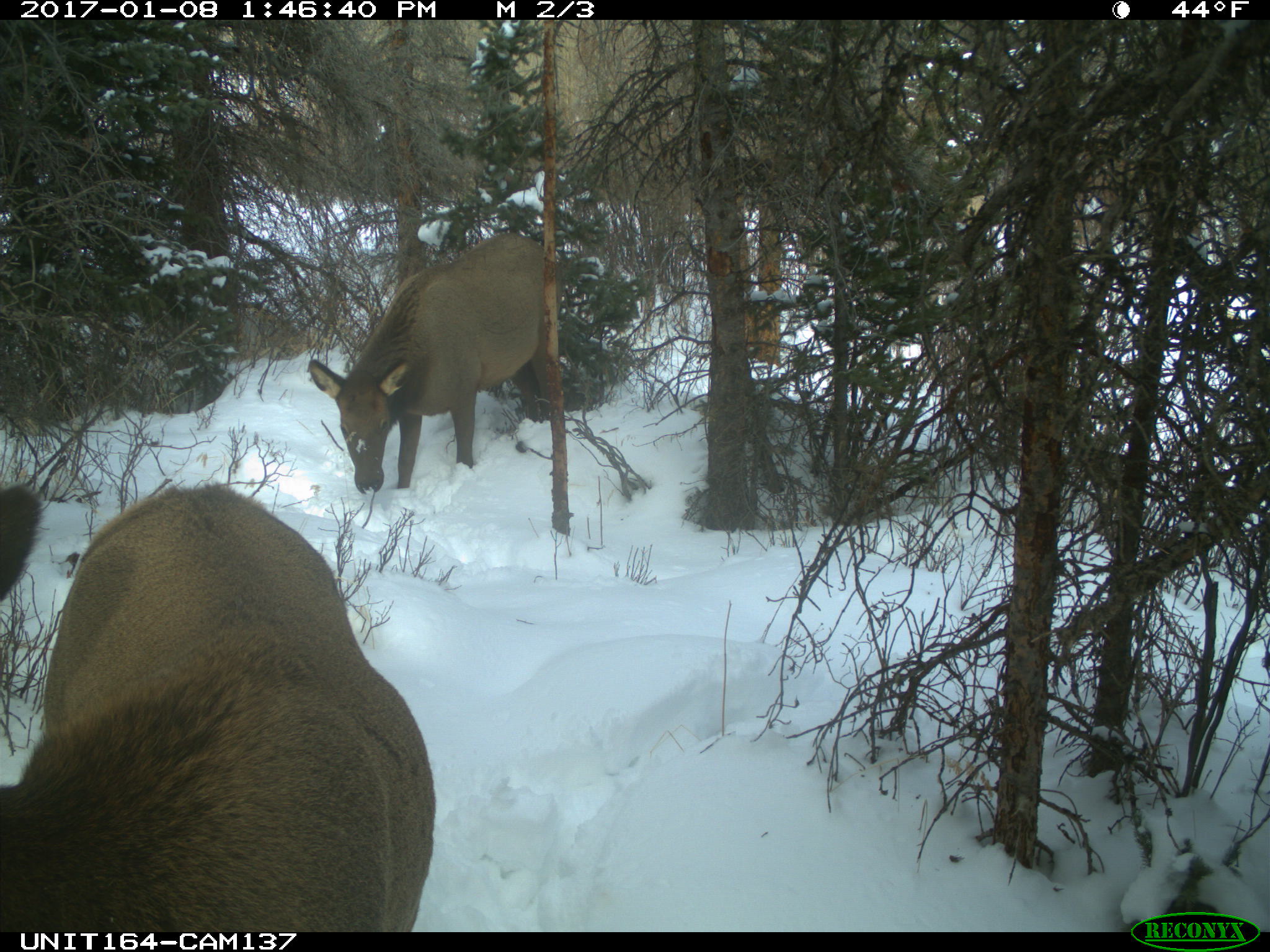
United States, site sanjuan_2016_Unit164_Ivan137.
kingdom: Animalia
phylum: Chordata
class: Mammalia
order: Artiodactyla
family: Cervidae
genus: Cervus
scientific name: Cervus elaphus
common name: red deer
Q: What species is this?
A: Cervus elaphus (red deer).